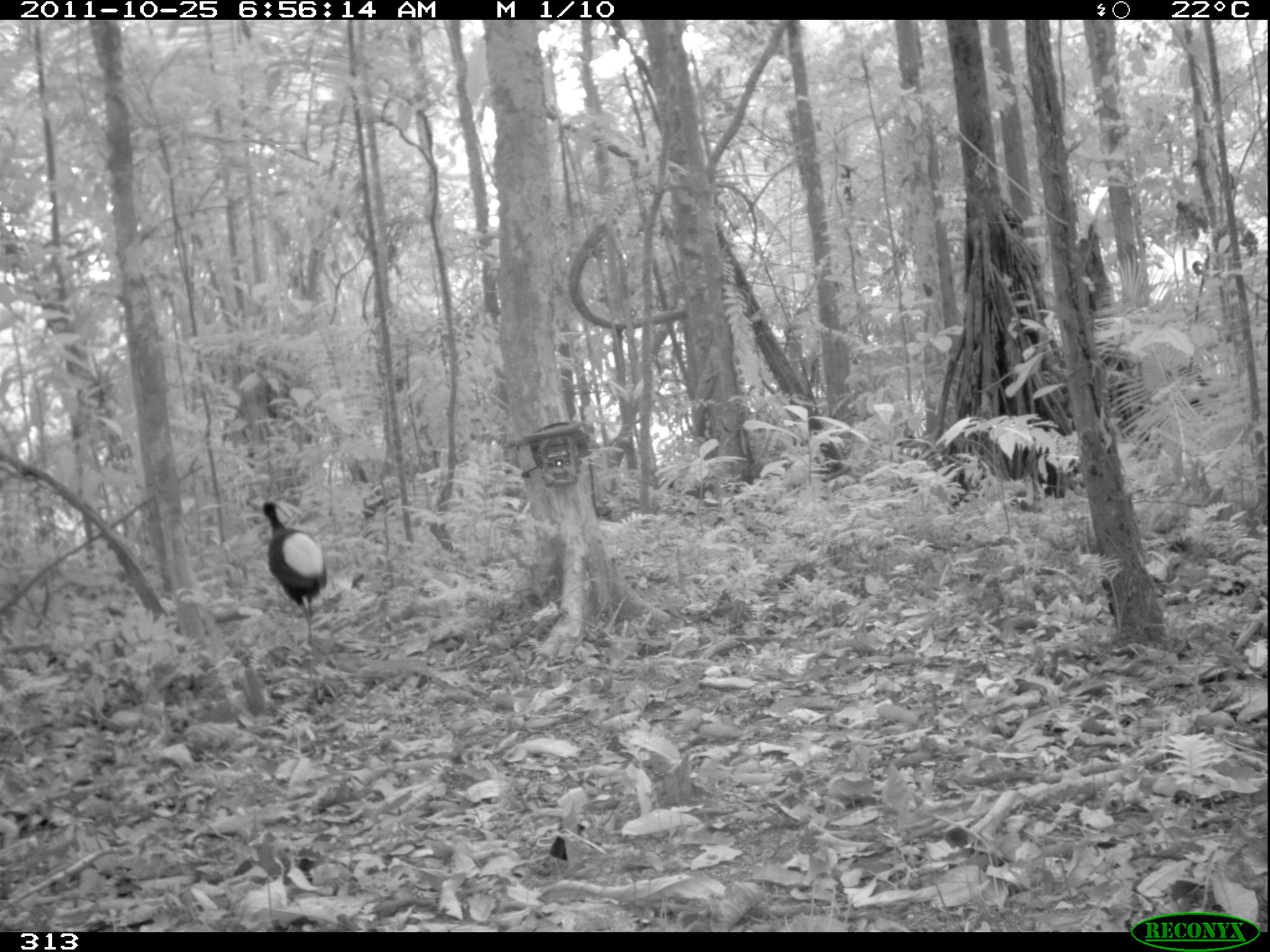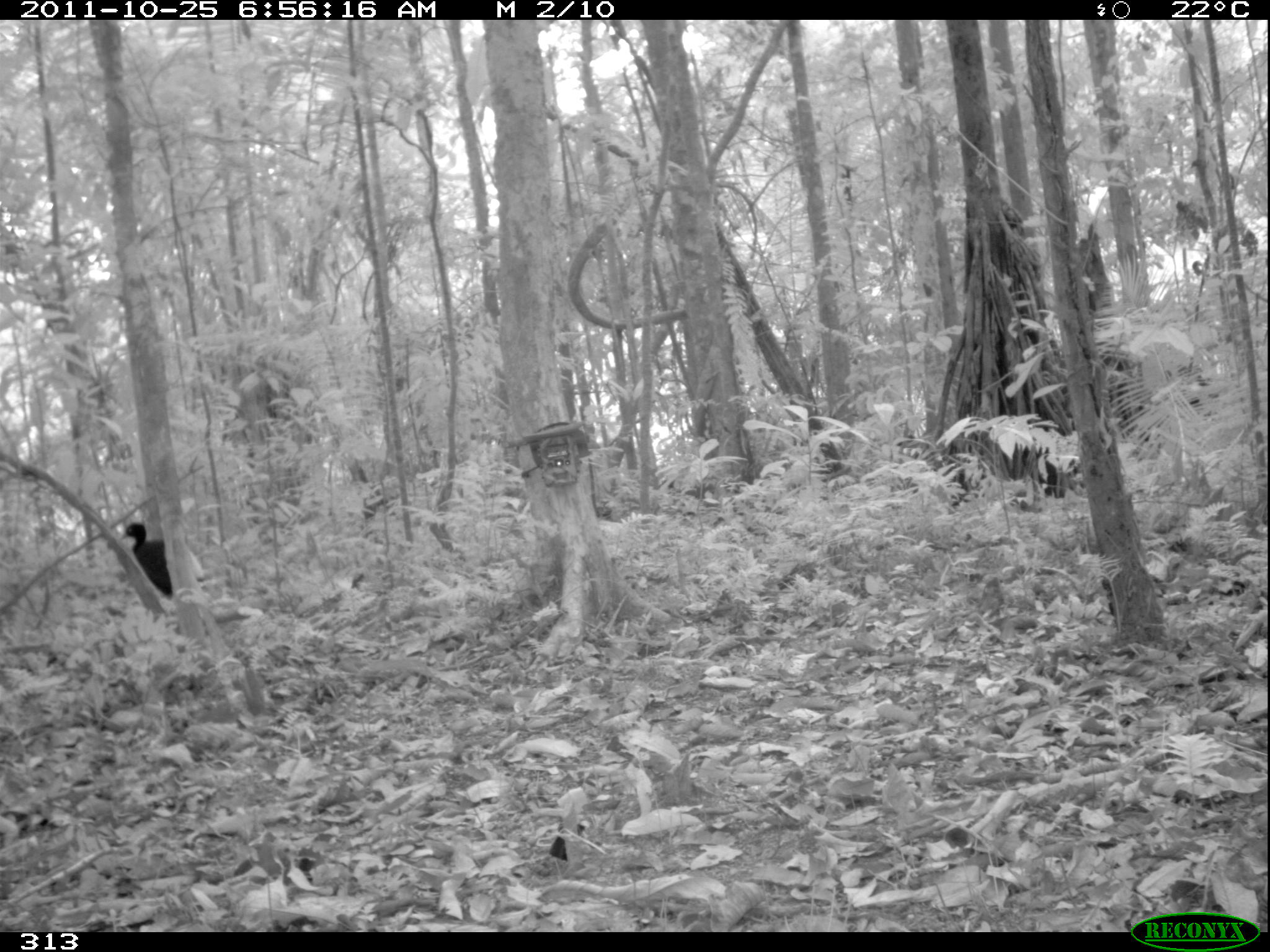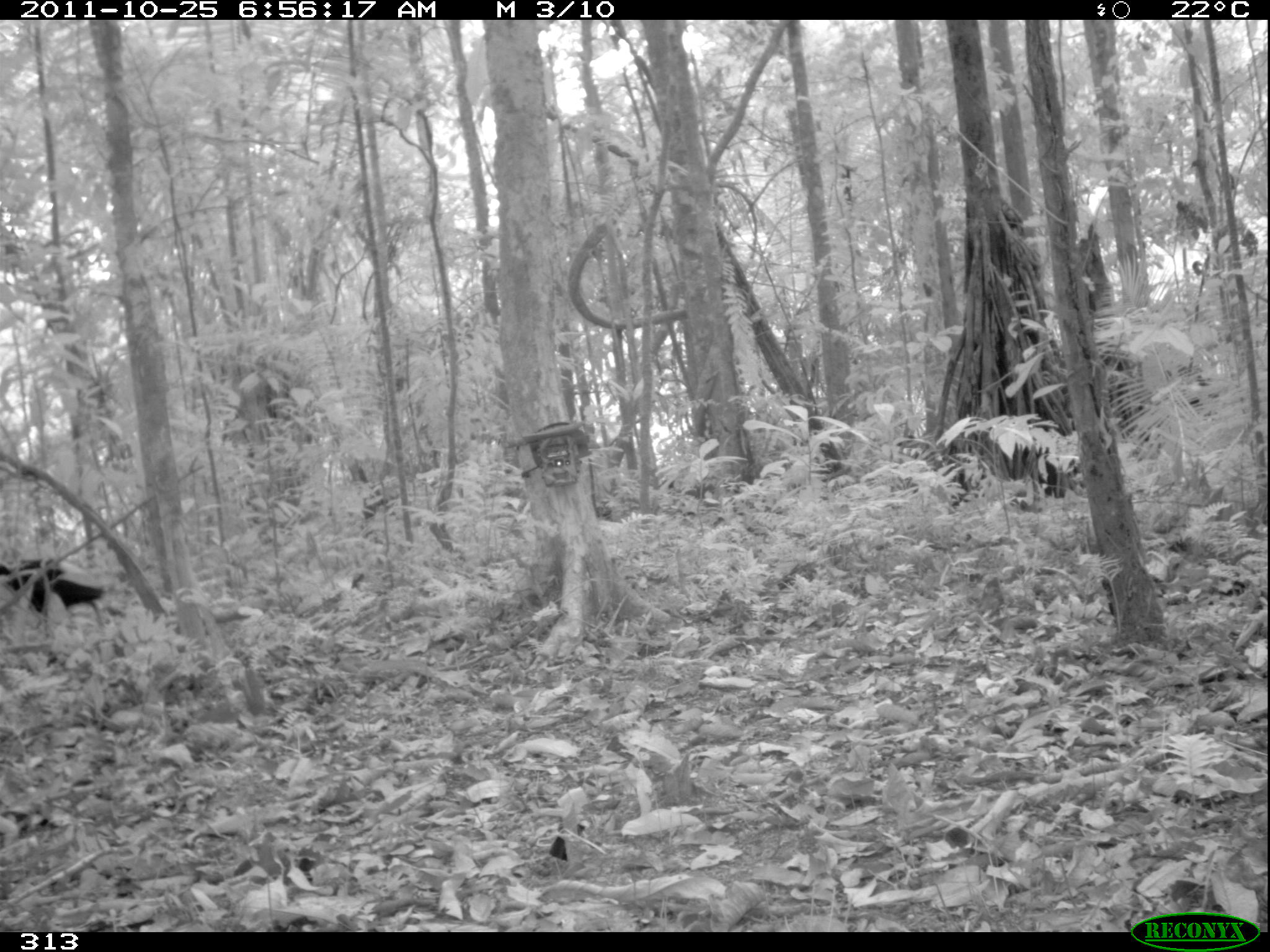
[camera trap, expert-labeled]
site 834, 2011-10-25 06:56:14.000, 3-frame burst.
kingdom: Animalia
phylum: Chordata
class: Aves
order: Gruiformes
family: Psophiidae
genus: Psophia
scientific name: Psophia leucoptera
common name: pale-winged trumpeter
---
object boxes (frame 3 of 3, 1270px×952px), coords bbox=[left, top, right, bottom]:
psophia leucoptera: bbox=[0, 556, 107, 632]